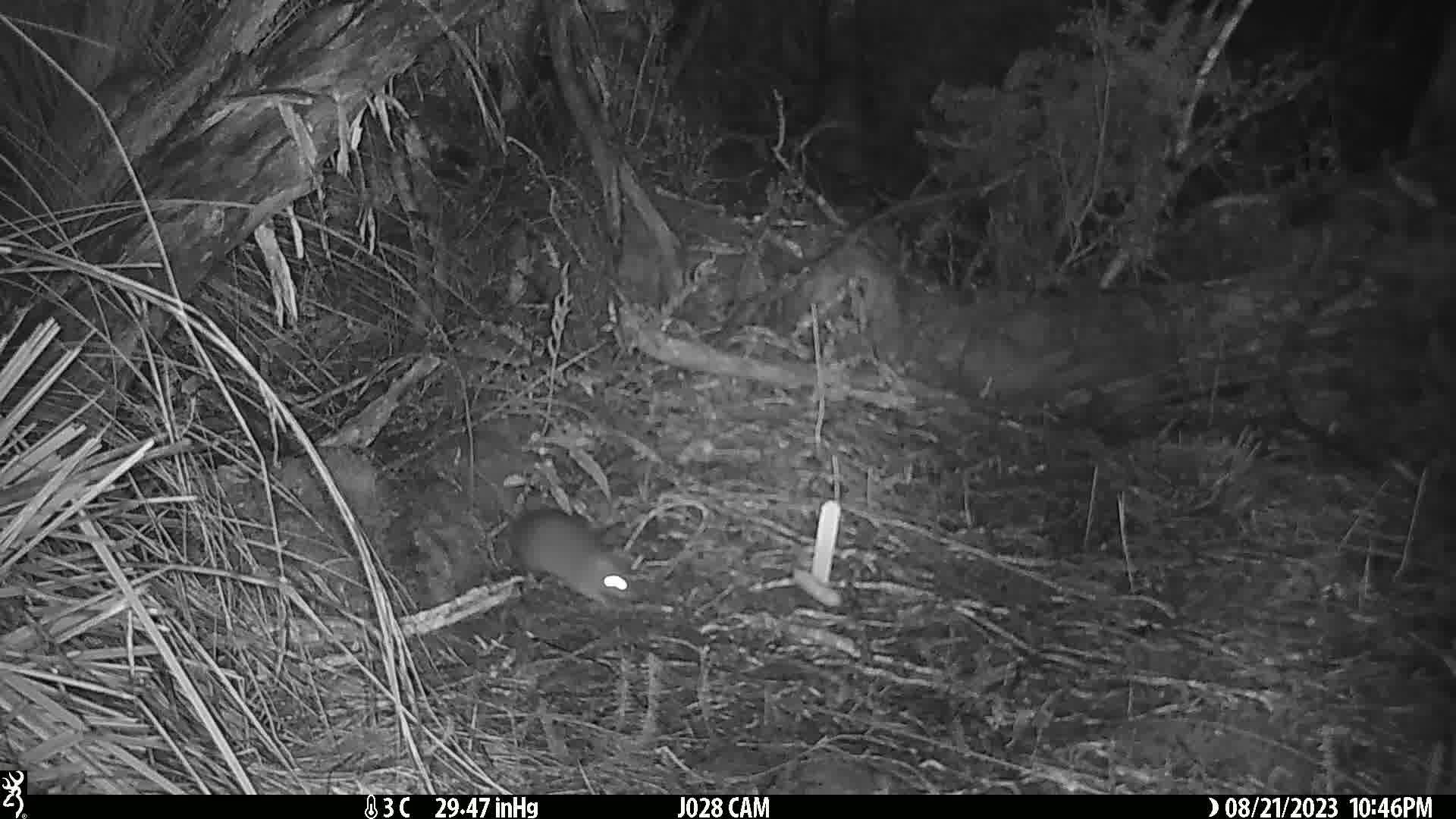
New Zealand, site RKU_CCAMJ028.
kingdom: Animalia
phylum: Chordata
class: Mammalia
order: Rodentia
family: Muridae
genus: Rattus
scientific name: Rattus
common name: rat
Rat (Rattus).